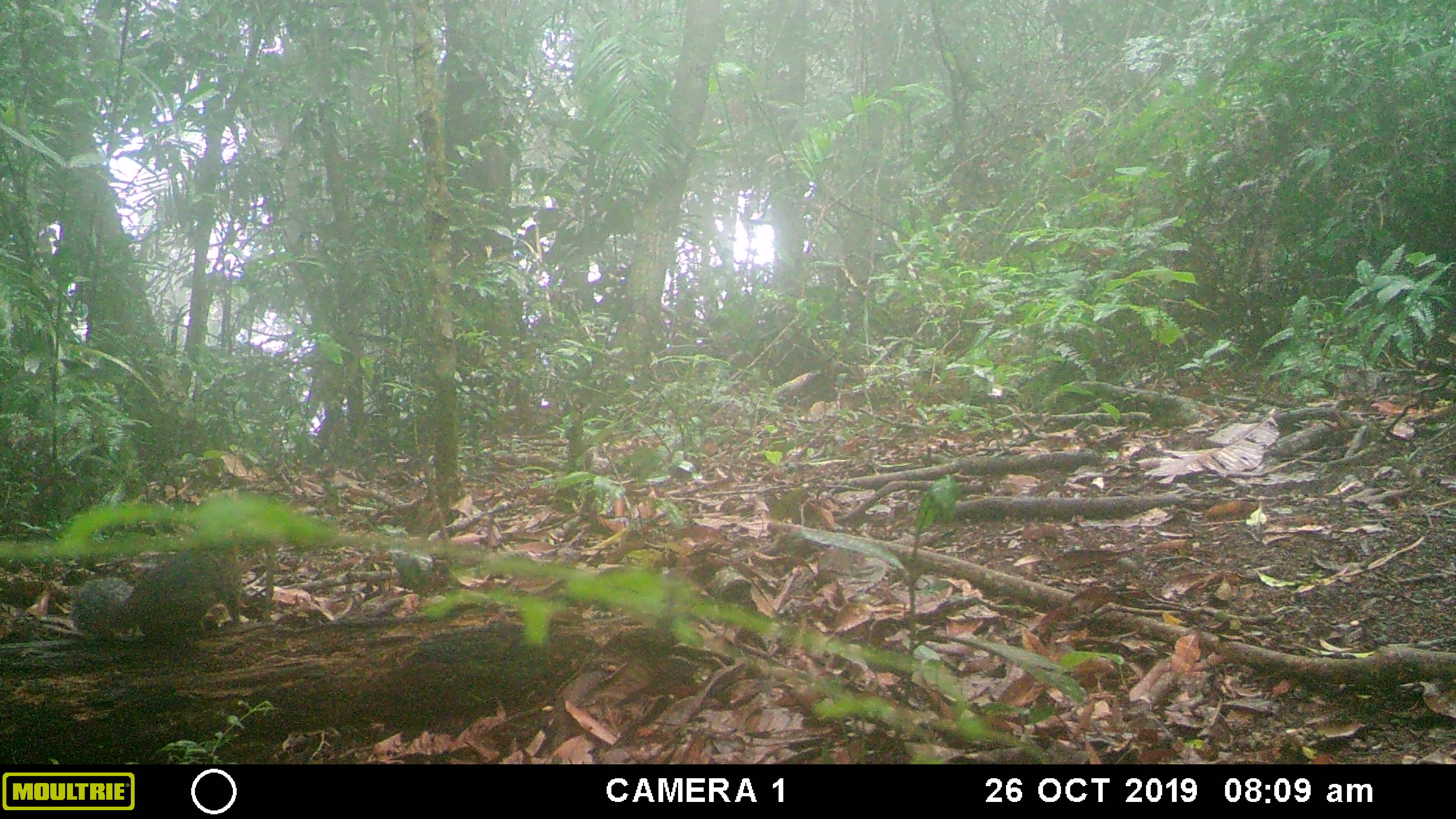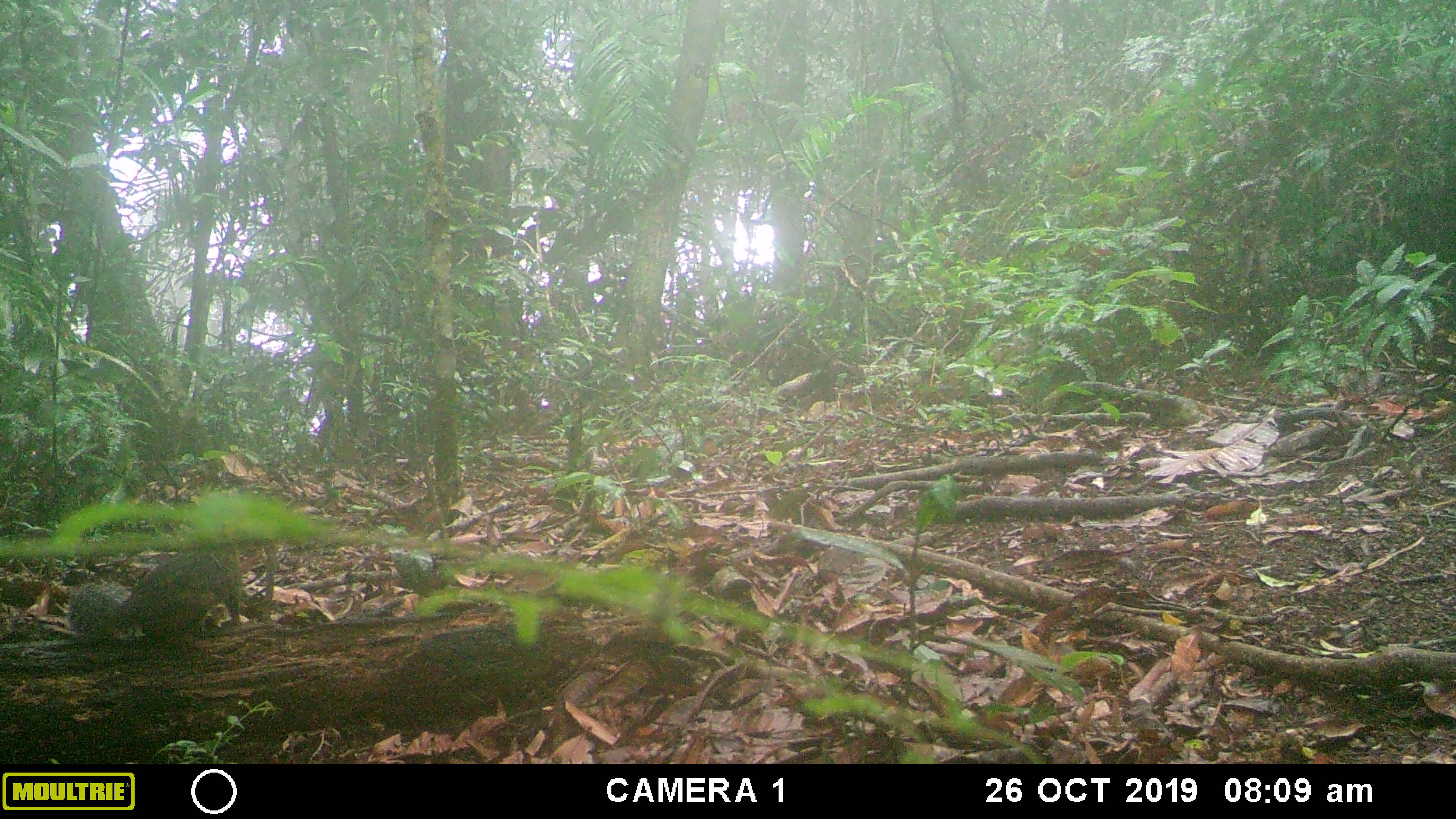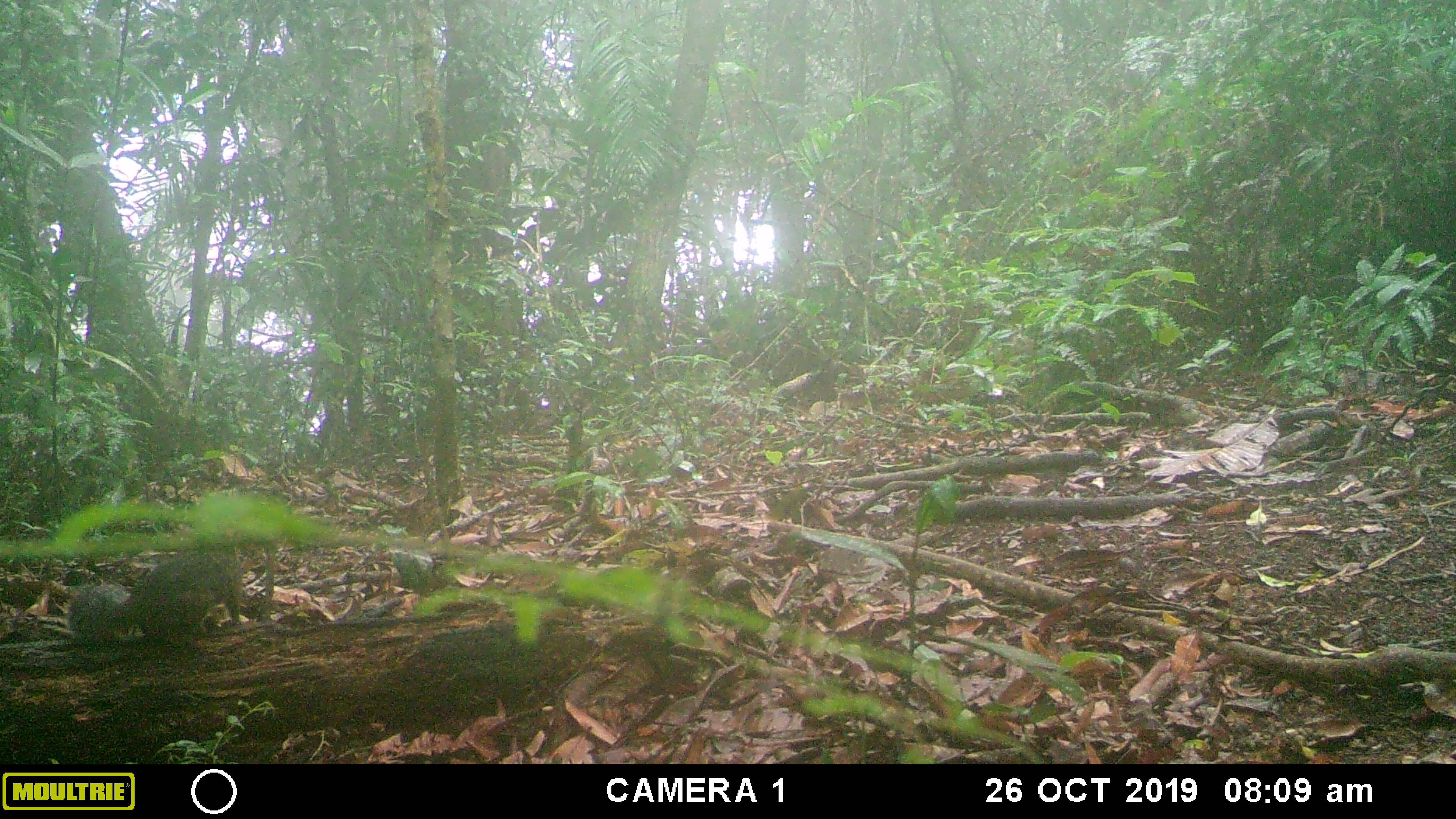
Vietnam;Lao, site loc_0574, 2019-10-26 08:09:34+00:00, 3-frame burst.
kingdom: Animalia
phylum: Chordata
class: Mammalia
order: Rodentia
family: Sciuridae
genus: Dremomys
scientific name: Dremomys rufigenis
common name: red-cheeked squirrel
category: red cheeked squirrel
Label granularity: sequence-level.